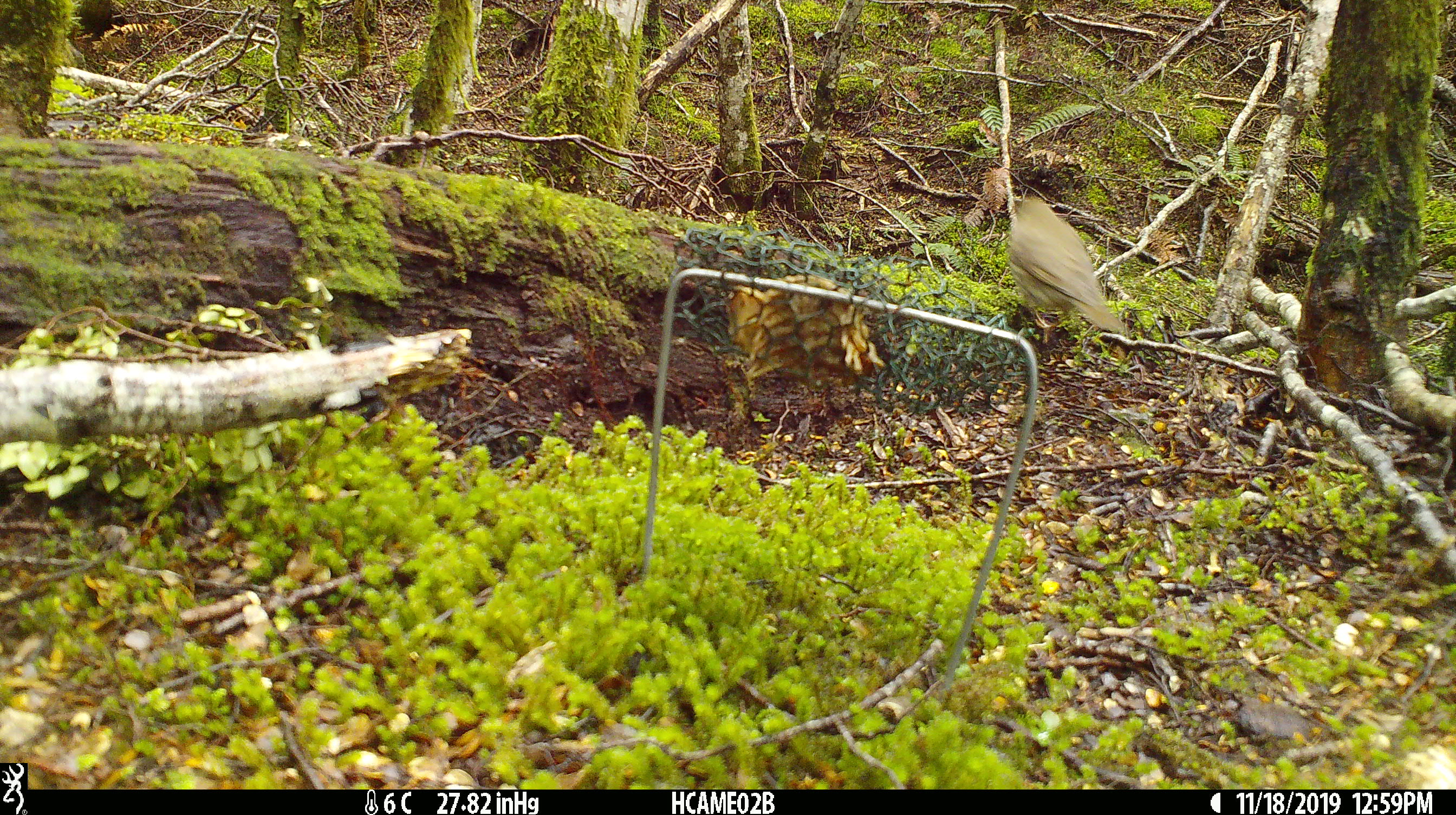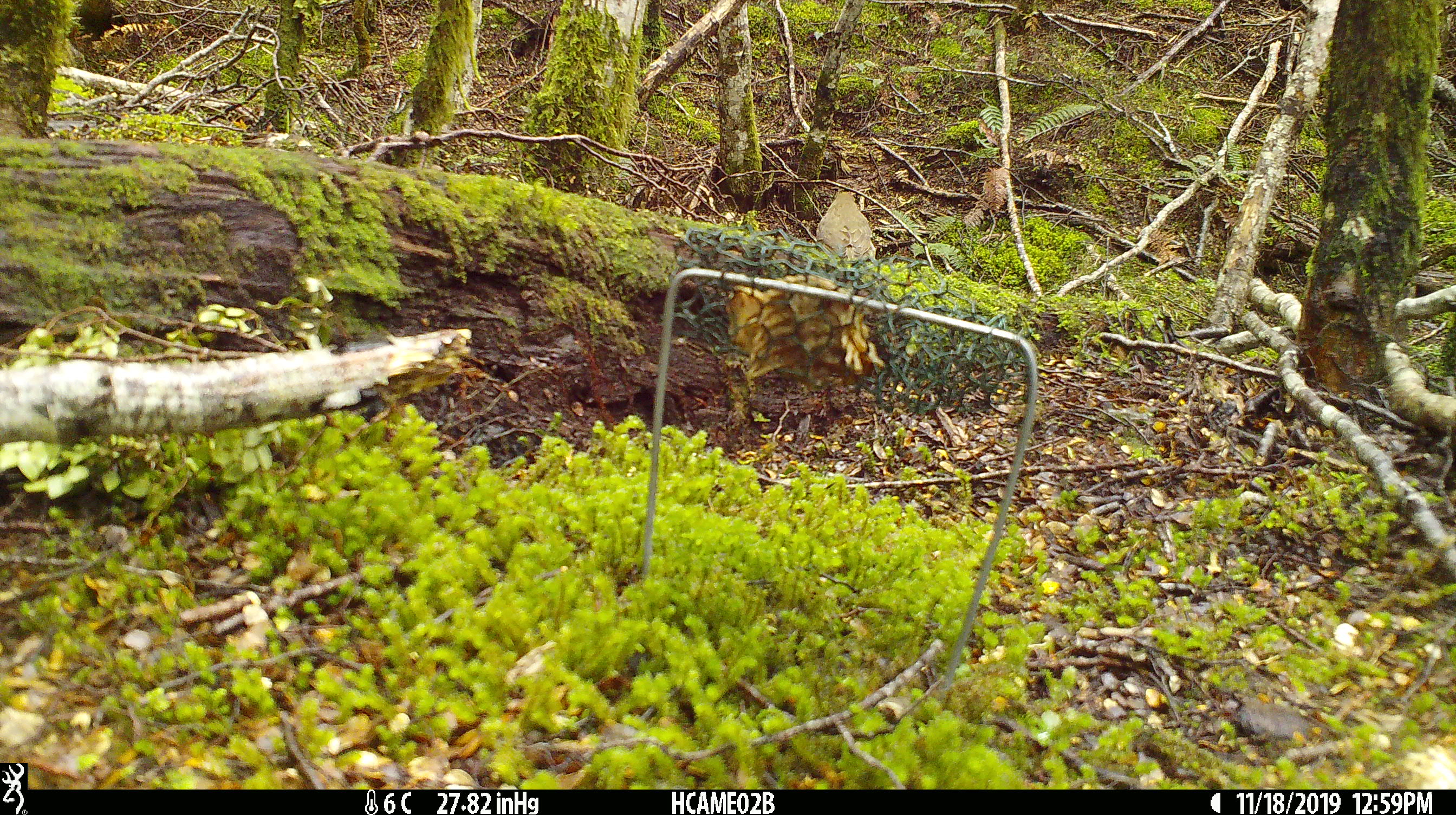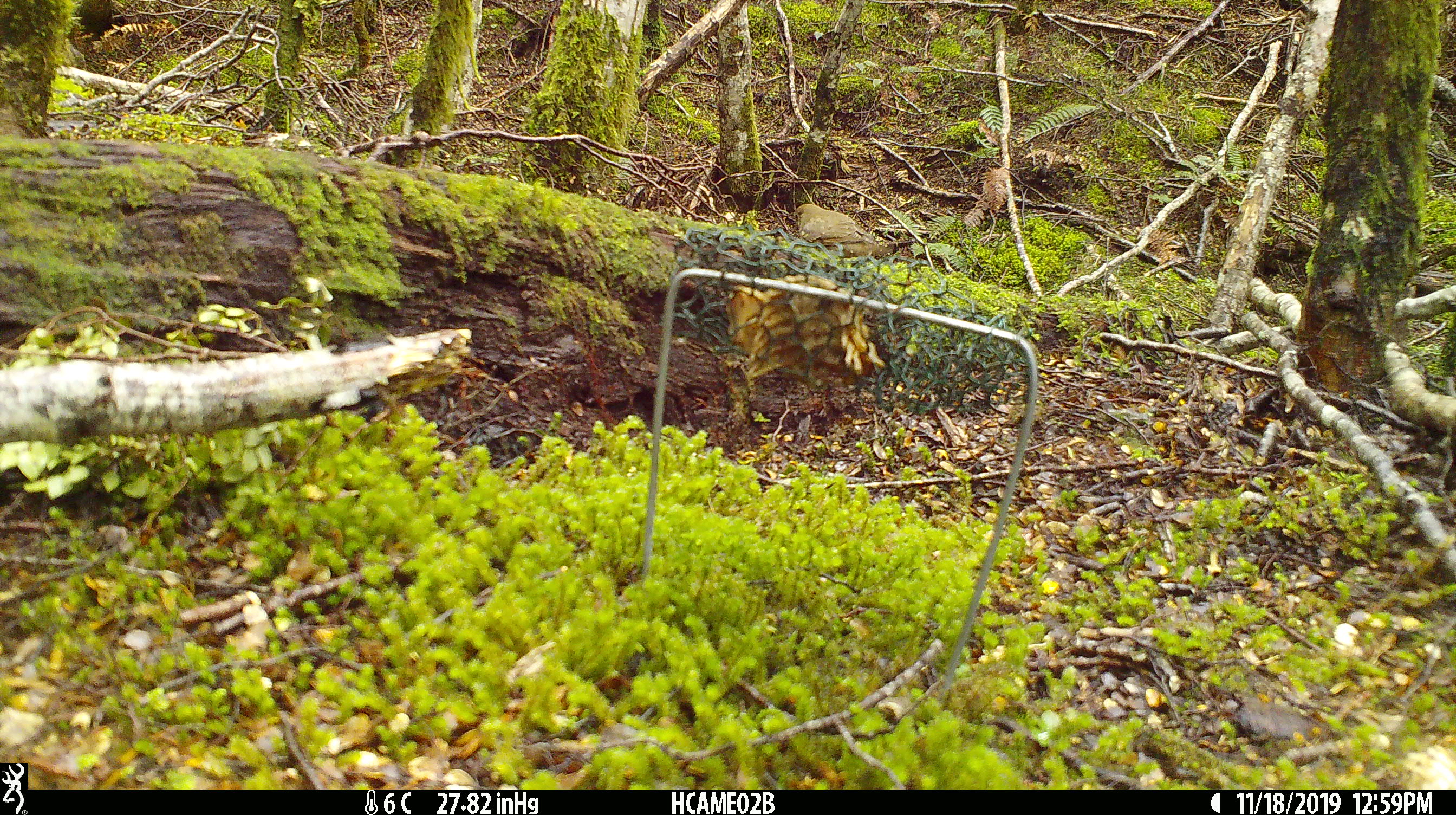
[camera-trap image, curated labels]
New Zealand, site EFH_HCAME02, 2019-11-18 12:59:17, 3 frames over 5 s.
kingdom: Animalia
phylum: Chordata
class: Aves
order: Passeriformes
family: Turdidae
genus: Turdus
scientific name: Turdus philomelos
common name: song thrush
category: thrush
Thrush (song thrush) (Turdus philomelos).